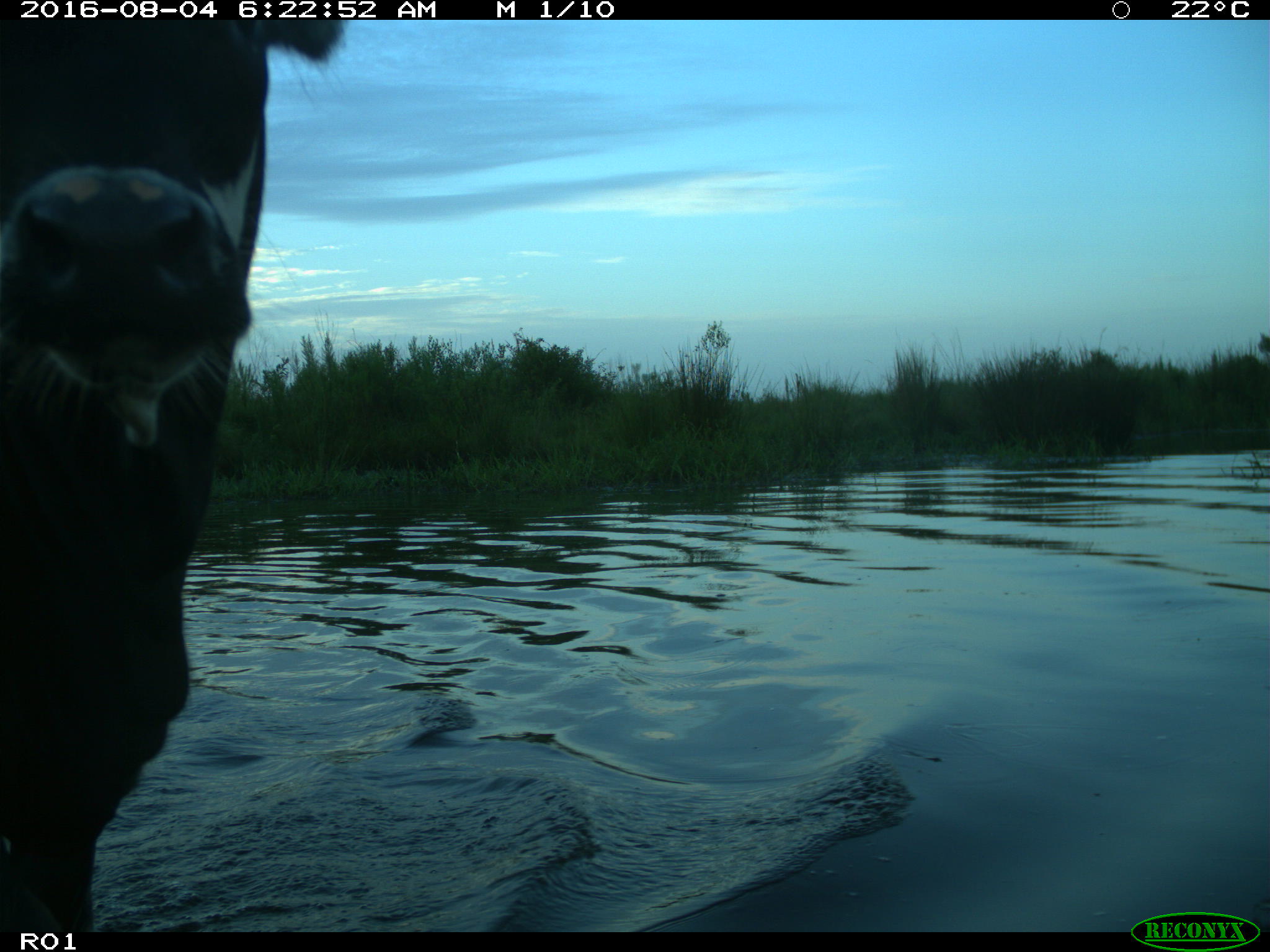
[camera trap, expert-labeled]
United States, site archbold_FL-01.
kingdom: Animalia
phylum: Chordata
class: Mammalia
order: Artiodactyla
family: Bovidae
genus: Bos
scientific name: Bos taurus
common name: domestic cow